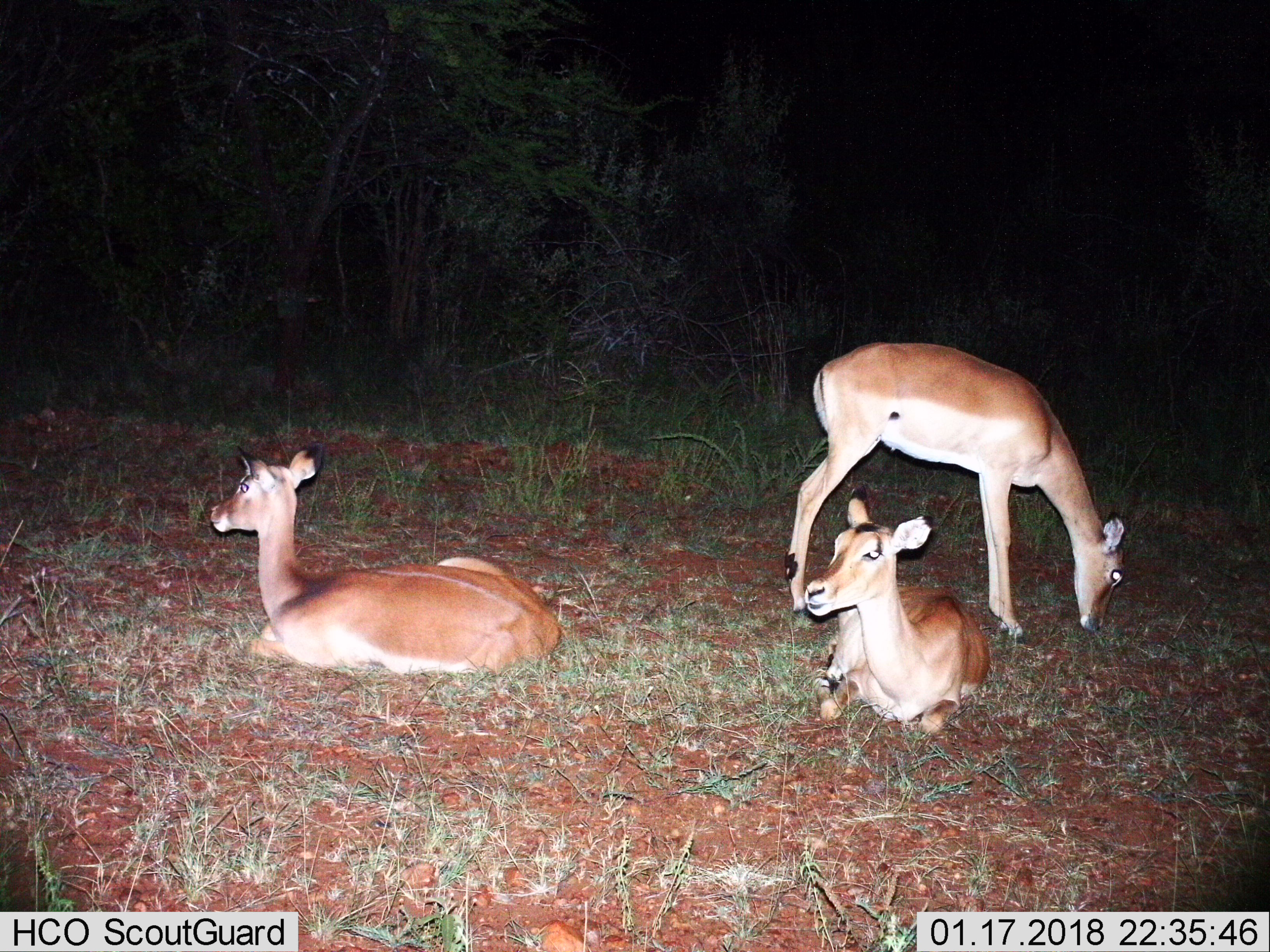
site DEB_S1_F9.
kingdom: Animalia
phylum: Chordata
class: Mammalia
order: Artiodactyla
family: Bovidae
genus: Aepyceros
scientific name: Aepyceros melampus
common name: impala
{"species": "impala (Aepyceros melampus)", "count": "3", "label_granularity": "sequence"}